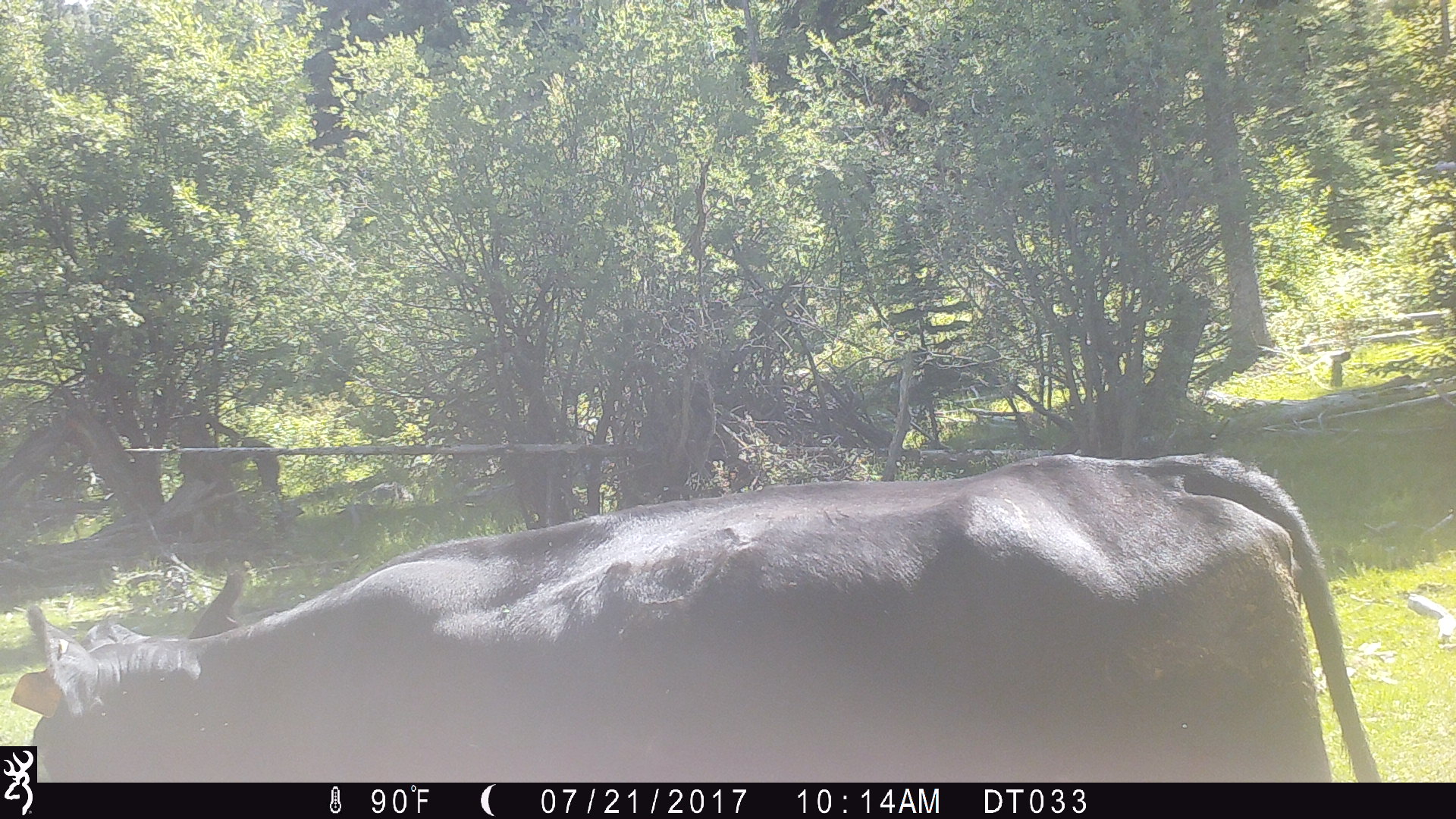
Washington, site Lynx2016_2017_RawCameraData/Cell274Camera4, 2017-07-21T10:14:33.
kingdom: Animalia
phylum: Chordata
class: Mammalia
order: Artiodactyla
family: Bovidae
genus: Bos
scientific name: Bos taurus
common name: domestic cattle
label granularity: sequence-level